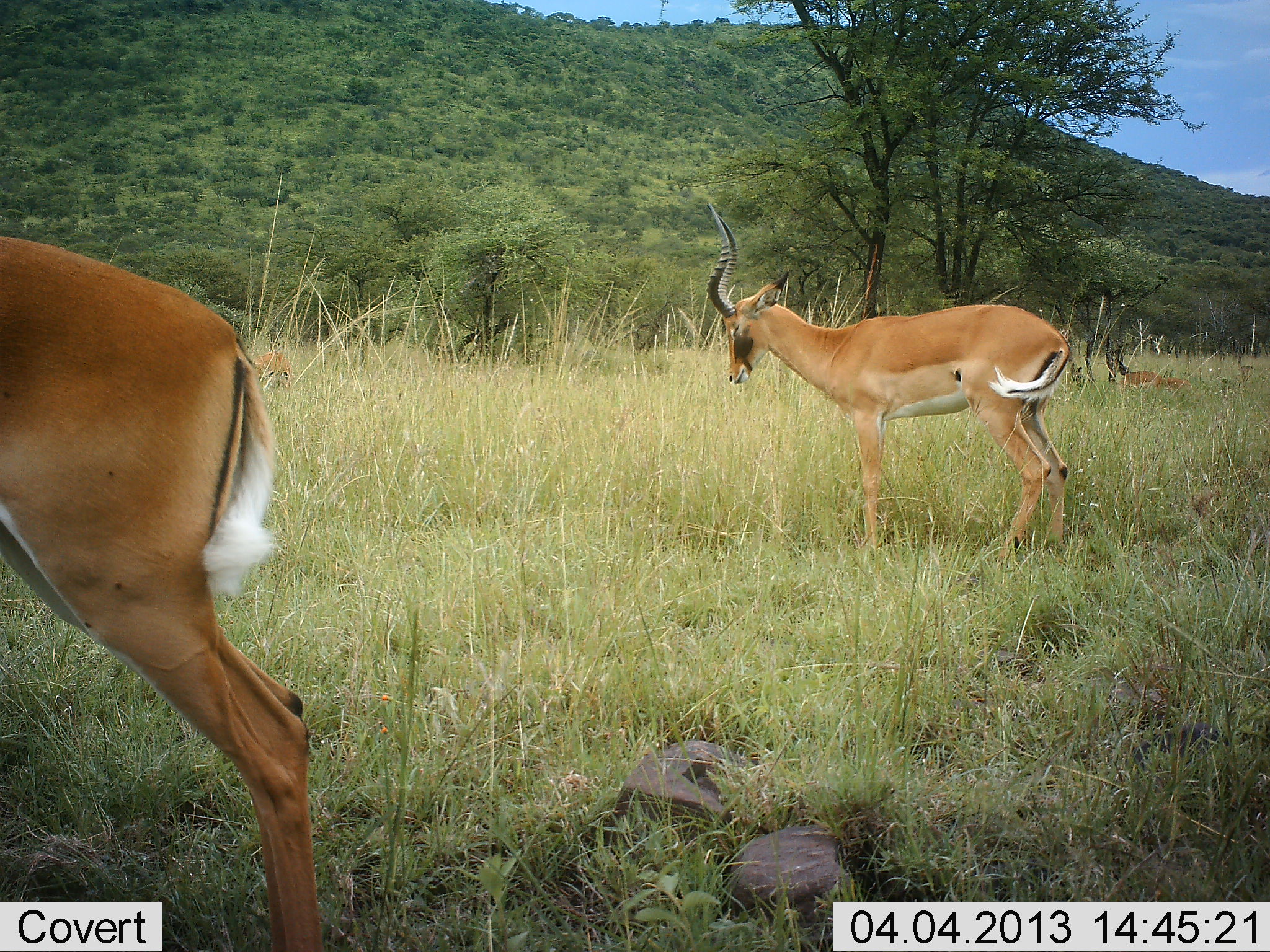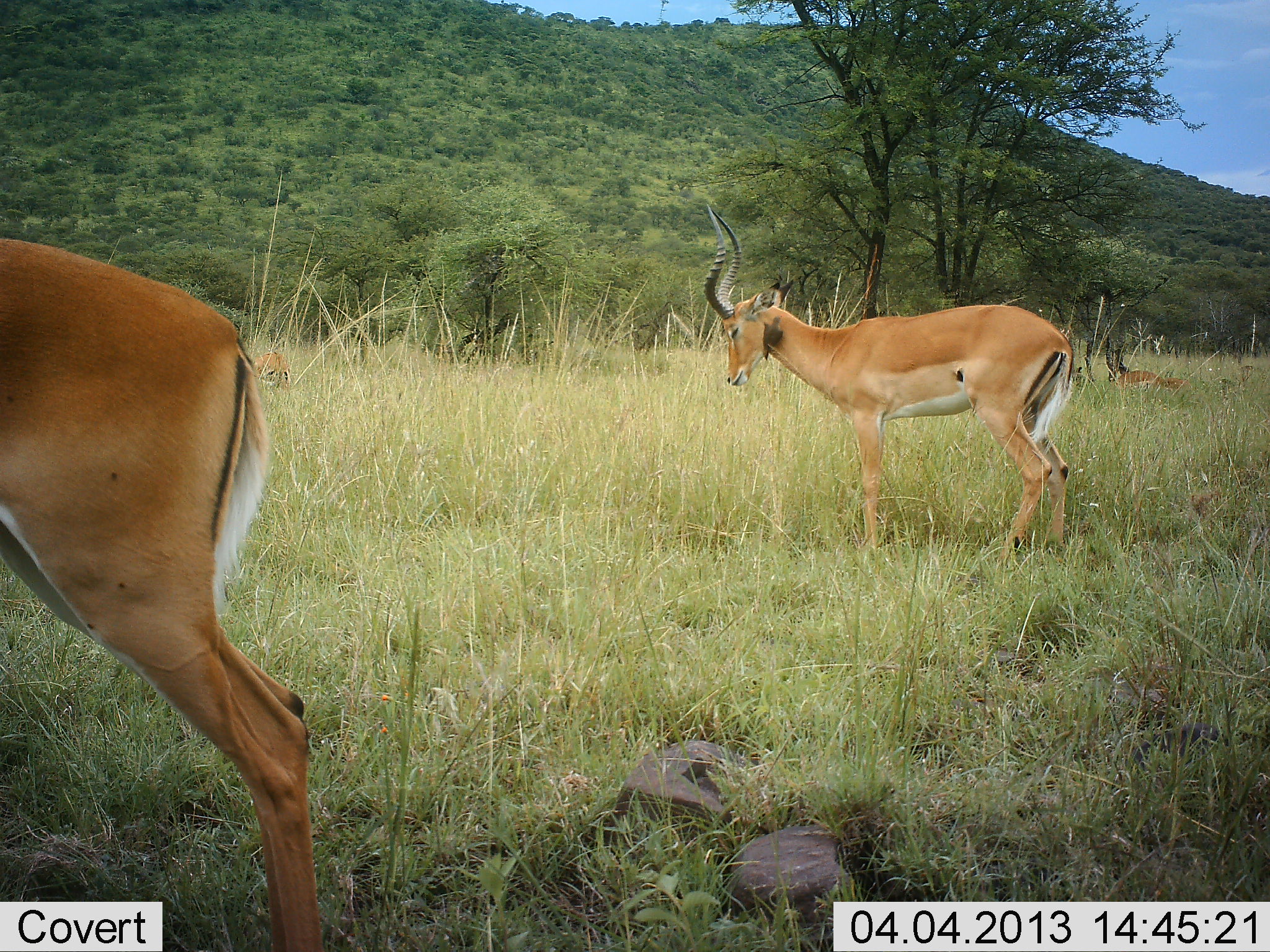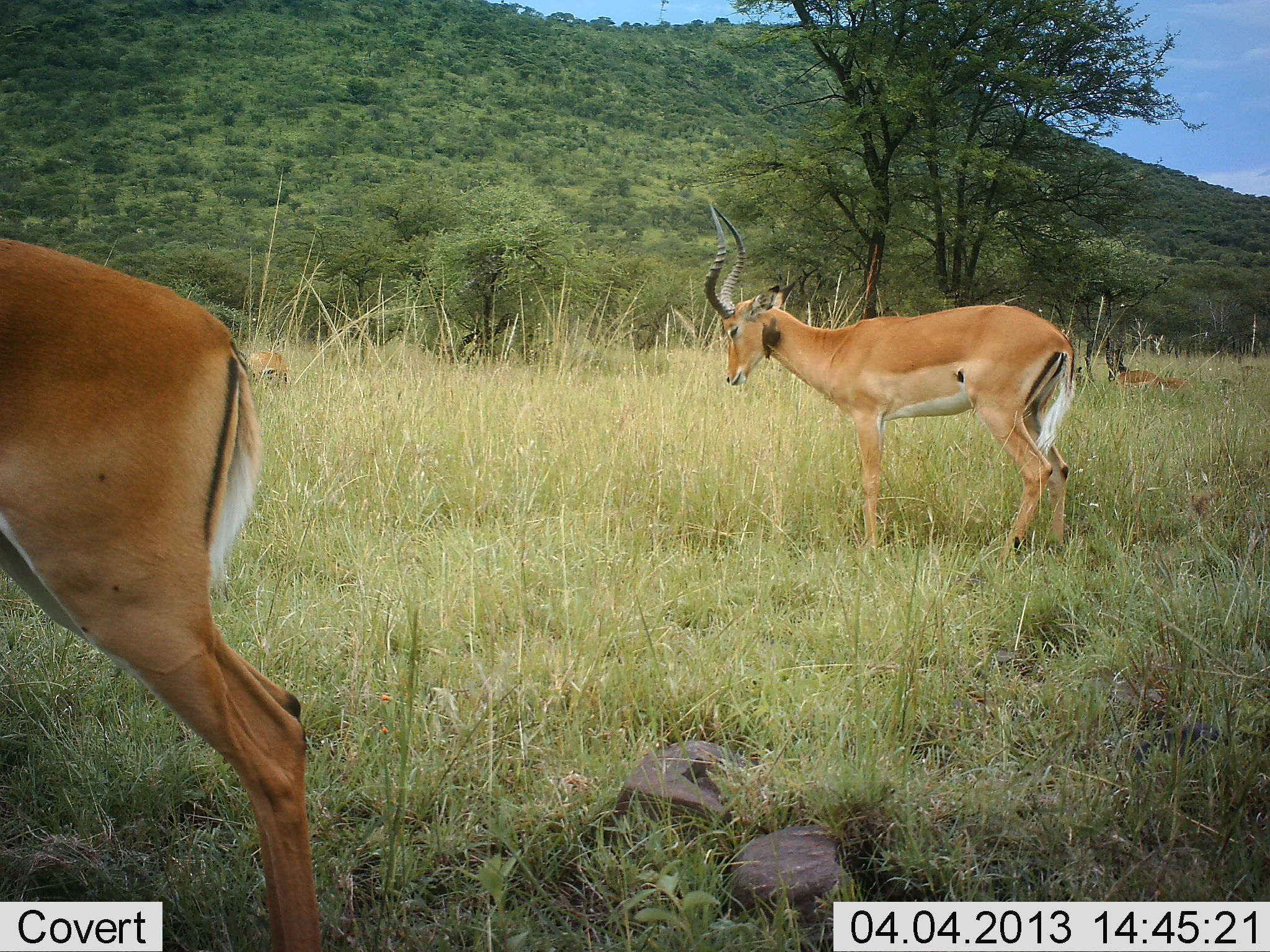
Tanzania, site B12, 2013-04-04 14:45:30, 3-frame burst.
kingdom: Animalia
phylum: Chordata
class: Mammalia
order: Artiodactyla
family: Bovidae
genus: Aepyceros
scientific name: Aepyceros melampus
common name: impala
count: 3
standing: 92%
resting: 44%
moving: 6%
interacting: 0%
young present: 0%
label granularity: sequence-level